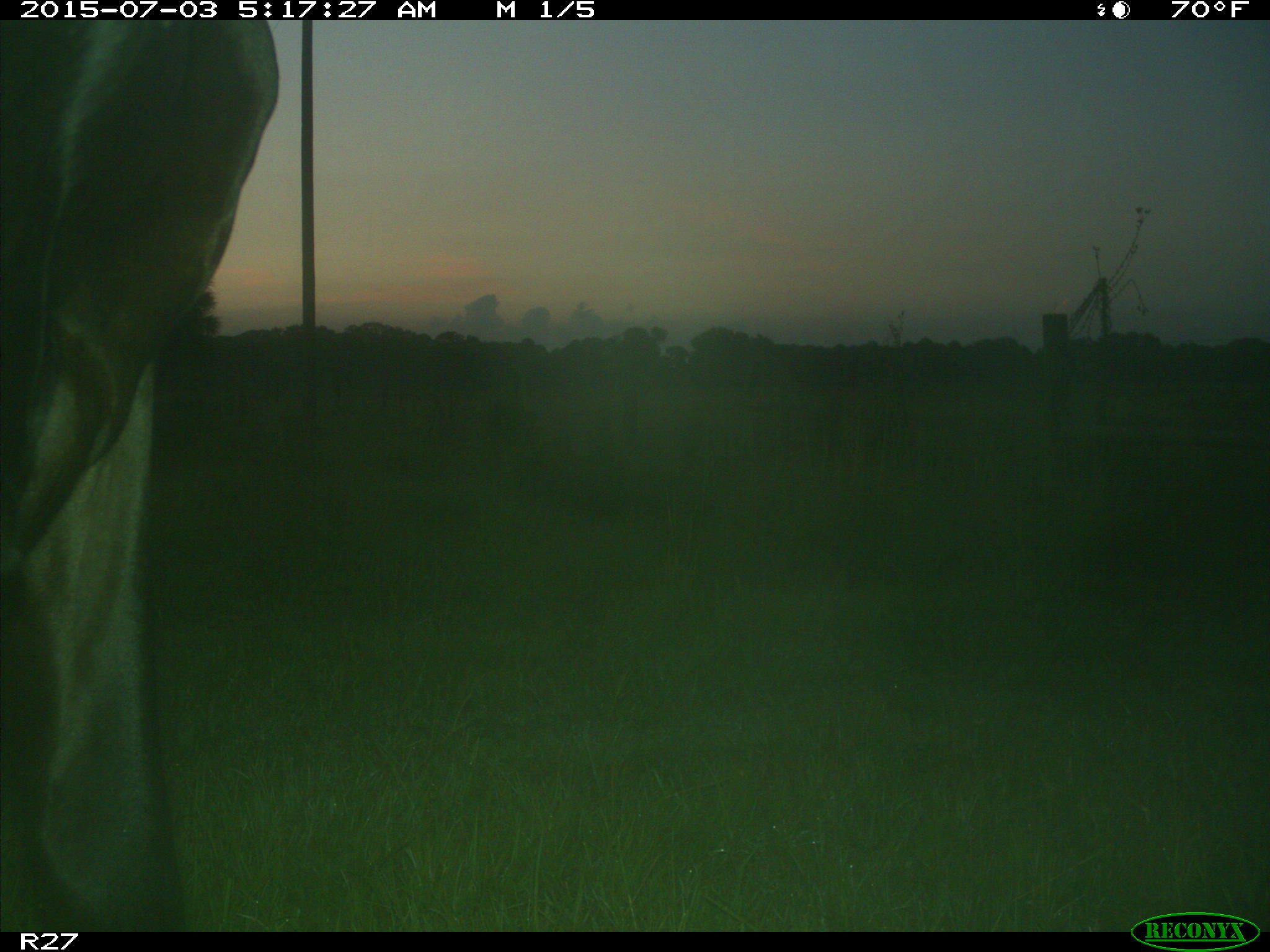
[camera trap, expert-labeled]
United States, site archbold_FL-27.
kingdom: Animalia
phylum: Chordata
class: Mammalia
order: Artiodactyla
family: Bovidae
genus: Bos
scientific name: Bos taurus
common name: domestic cow